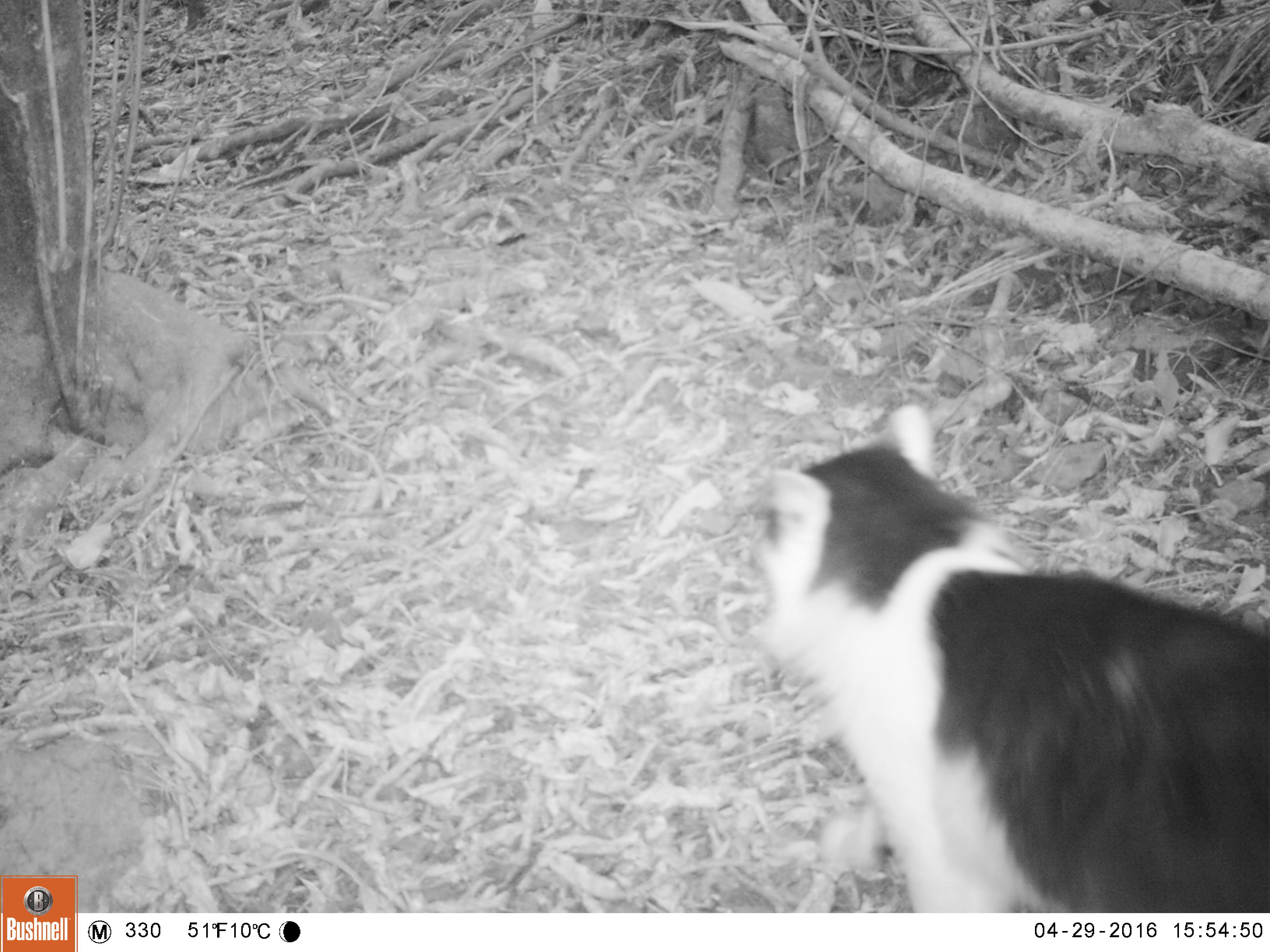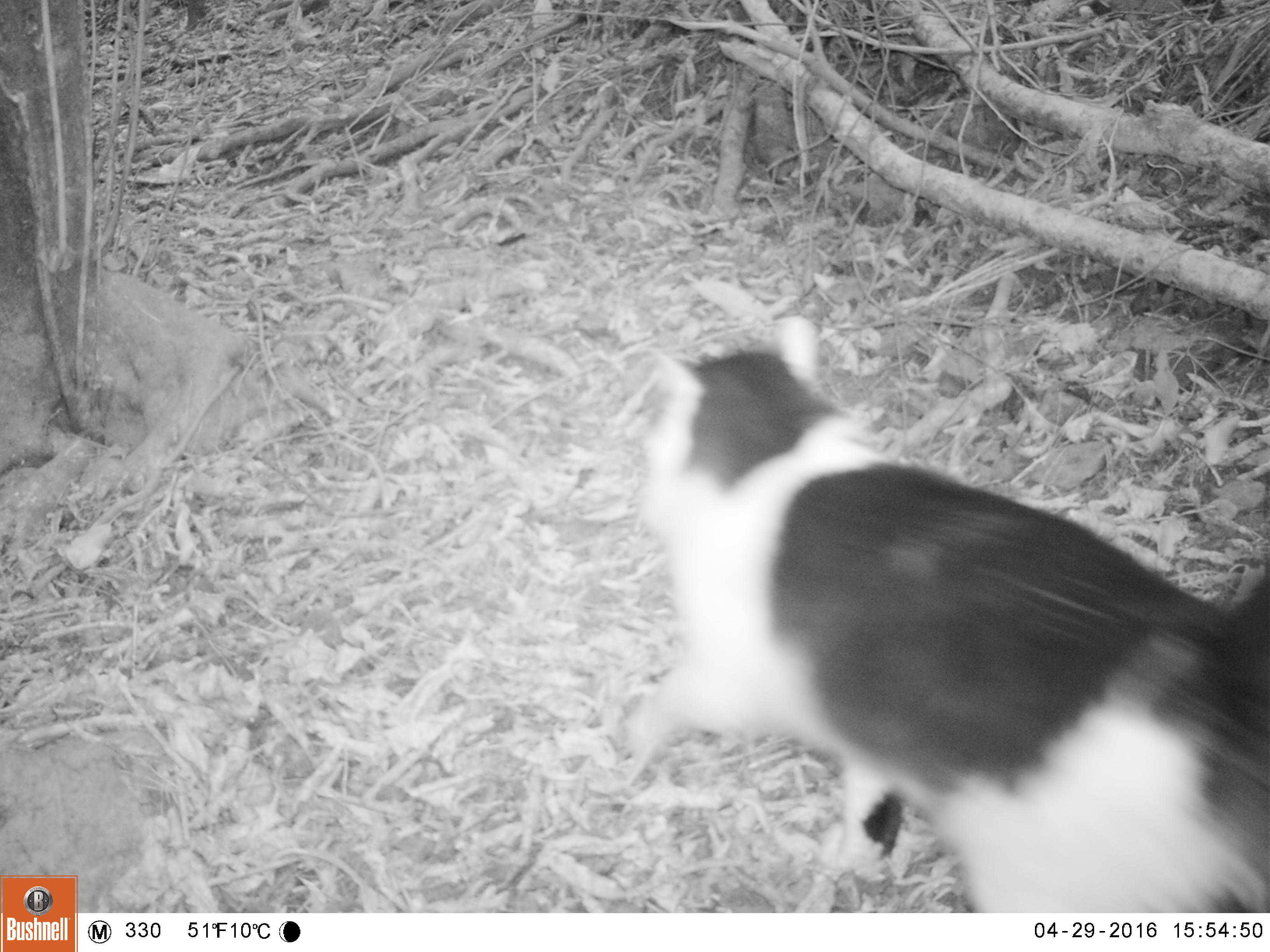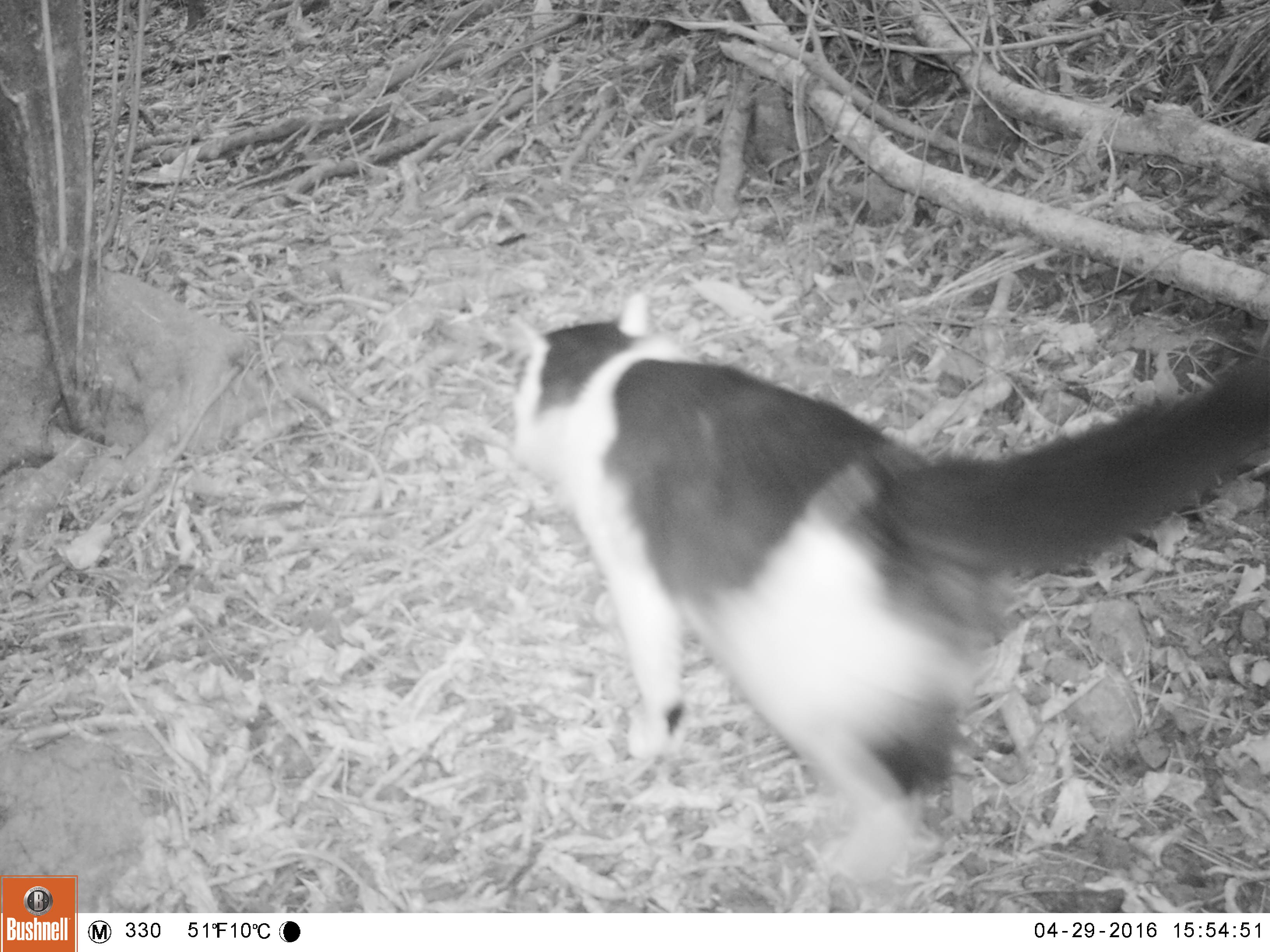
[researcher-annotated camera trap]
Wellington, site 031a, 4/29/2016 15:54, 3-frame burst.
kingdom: Animalia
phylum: Chordata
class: Mammalia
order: Carnivora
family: Felidae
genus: Felis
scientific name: Felis catus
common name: cat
Cat (Felis catus).